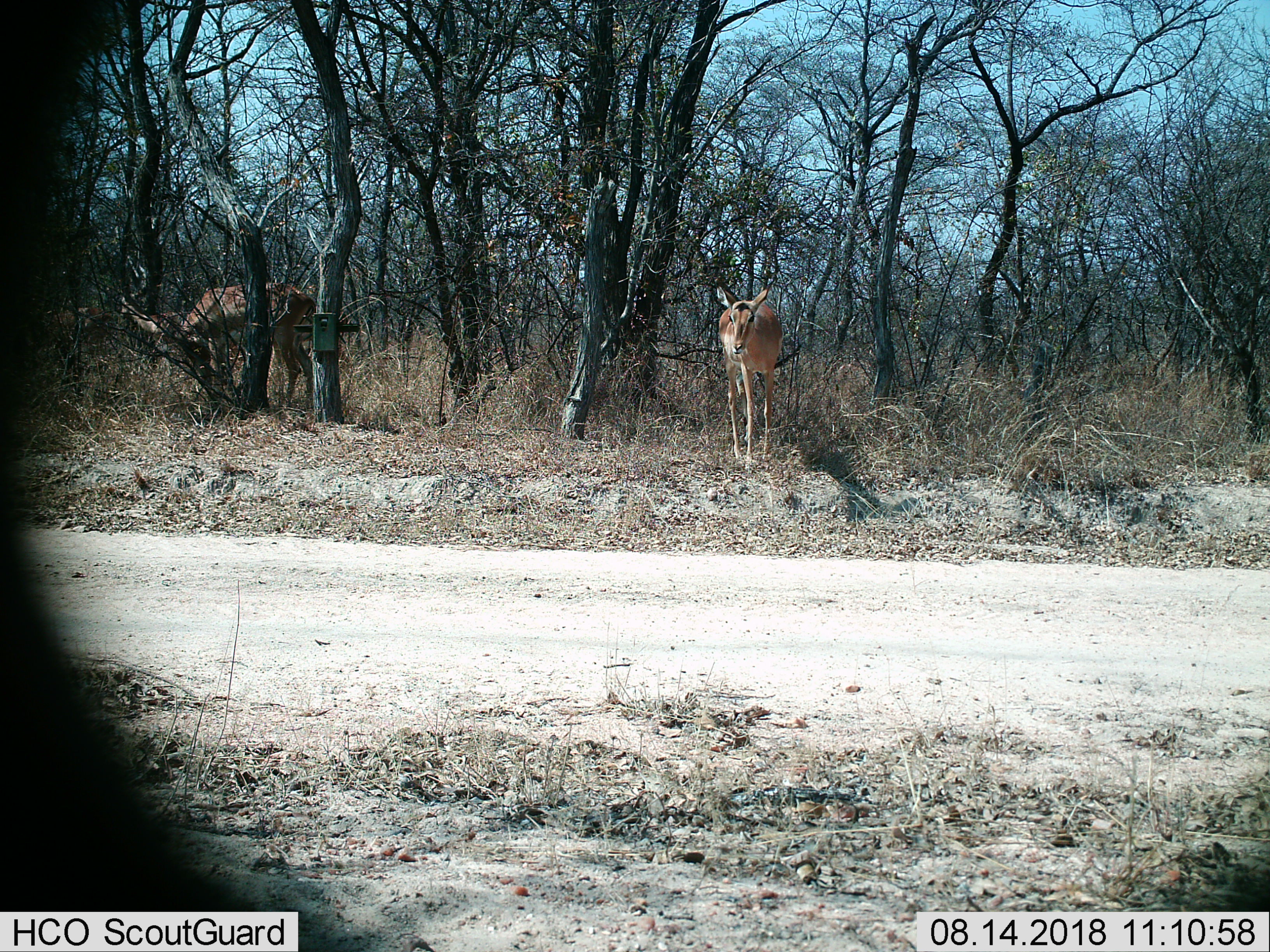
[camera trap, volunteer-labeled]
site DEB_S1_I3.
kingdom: Animalia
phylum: Chordata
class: Mammalia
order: Artiodactyla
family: Bovidae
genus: Aepyceros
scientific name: Aepyceros melampus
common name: impala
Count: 2.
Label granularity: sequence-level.